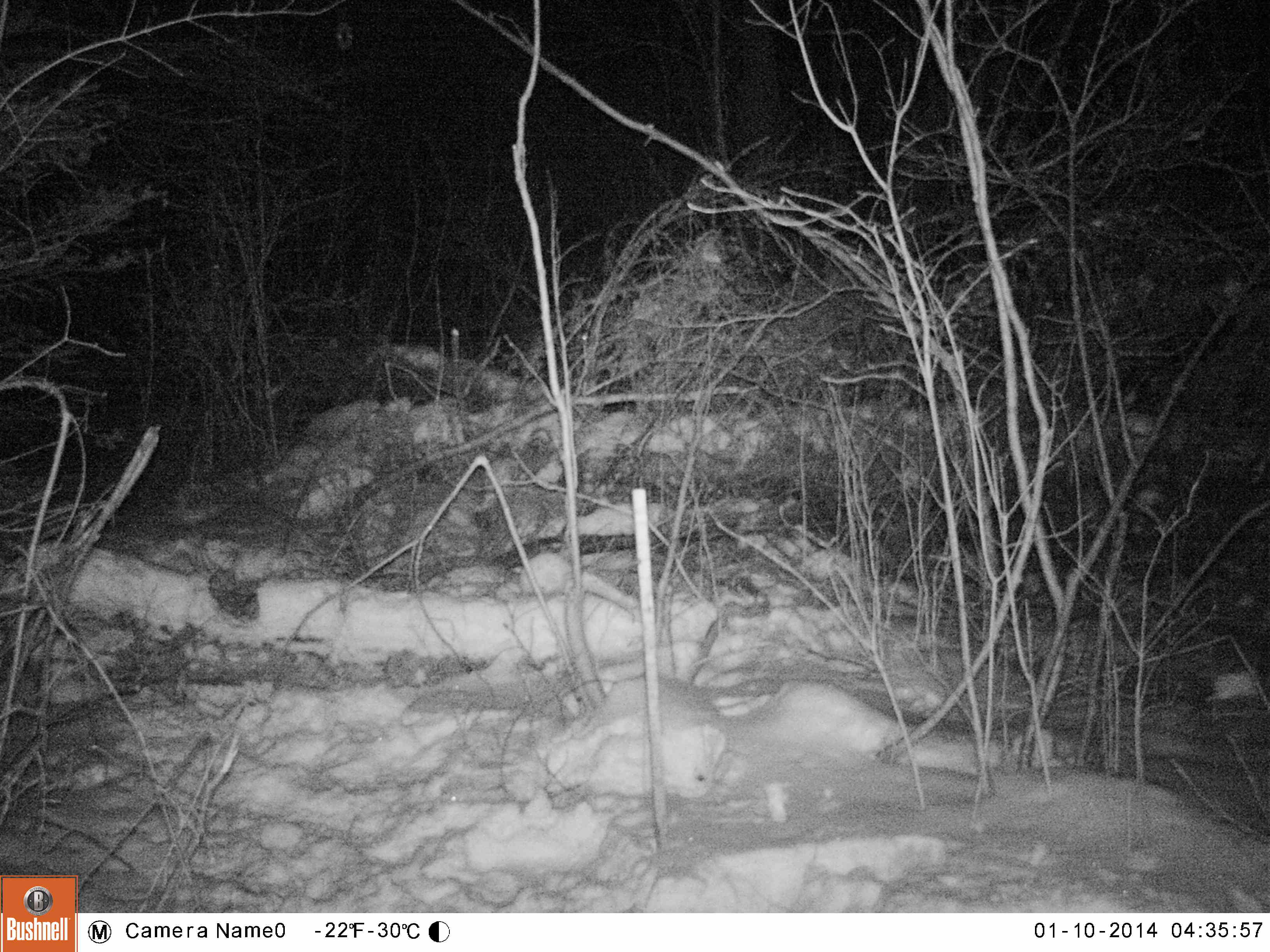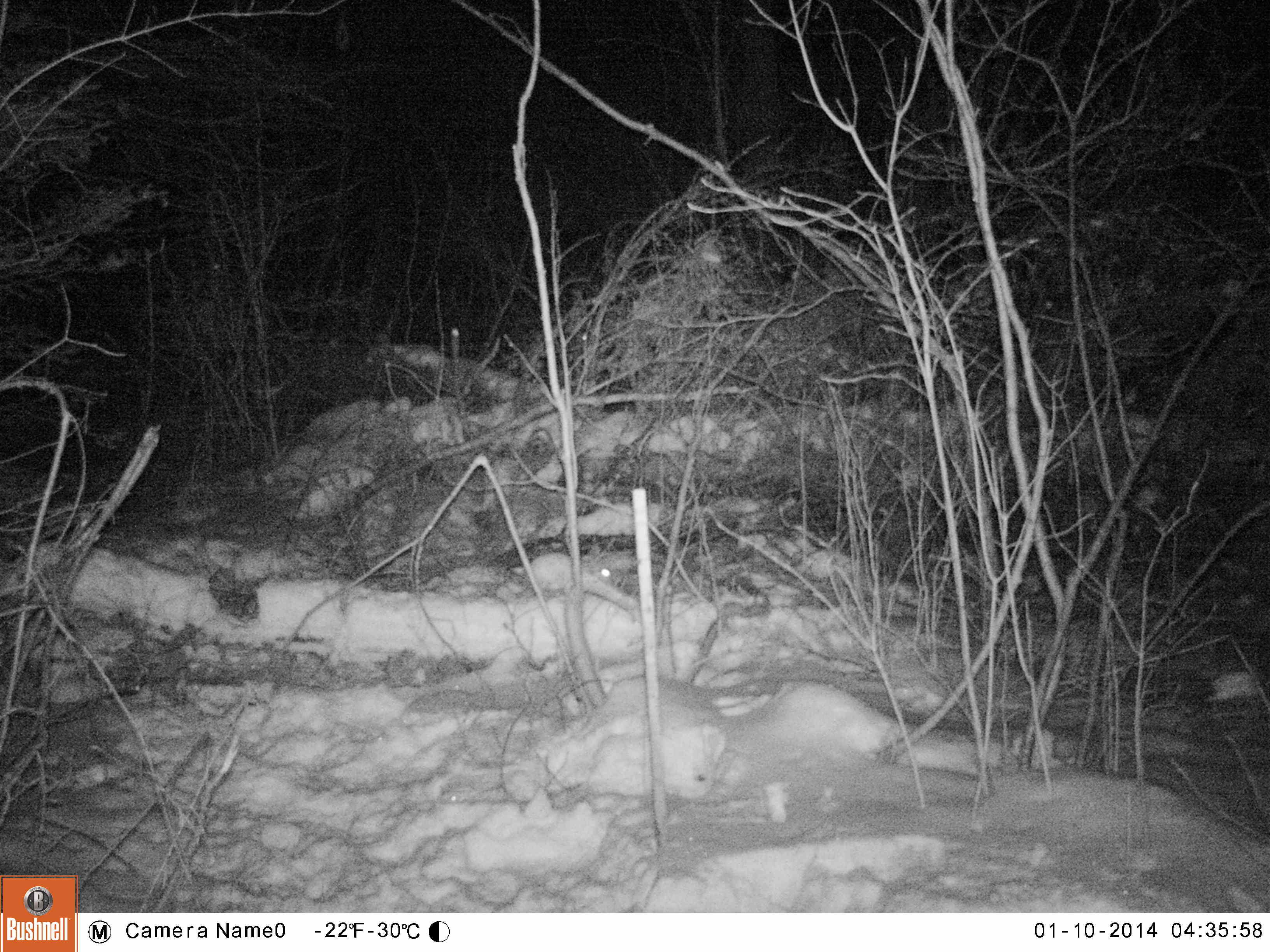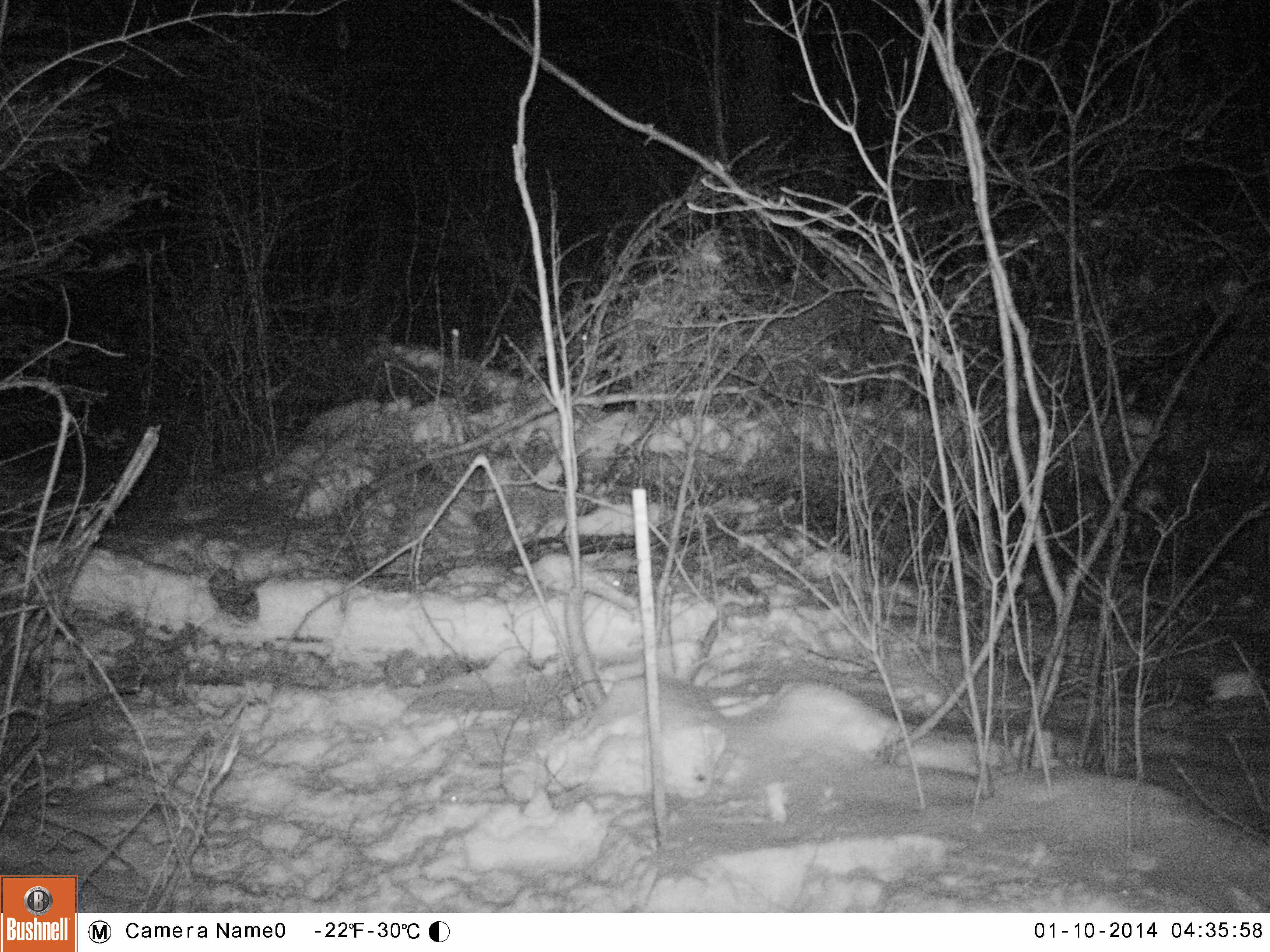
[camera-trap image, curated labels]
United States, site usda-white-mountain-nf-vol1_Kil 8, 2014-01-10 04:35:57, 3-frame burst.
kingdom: Animalia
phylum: Chordata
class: Mammalia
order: Lagomorpha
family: Leporidae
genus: Lepus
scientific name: Lepus americanus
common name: snowshoe hare